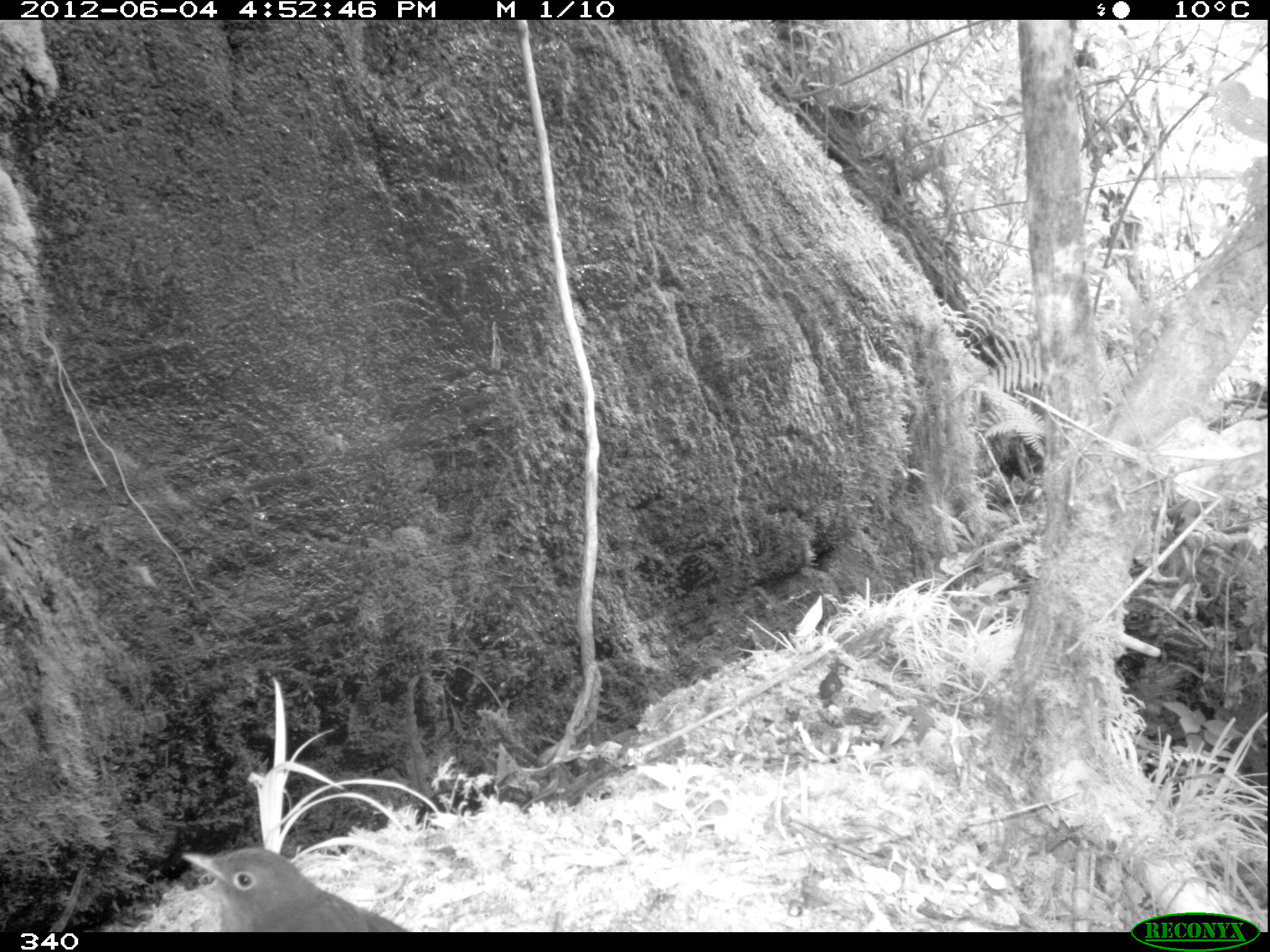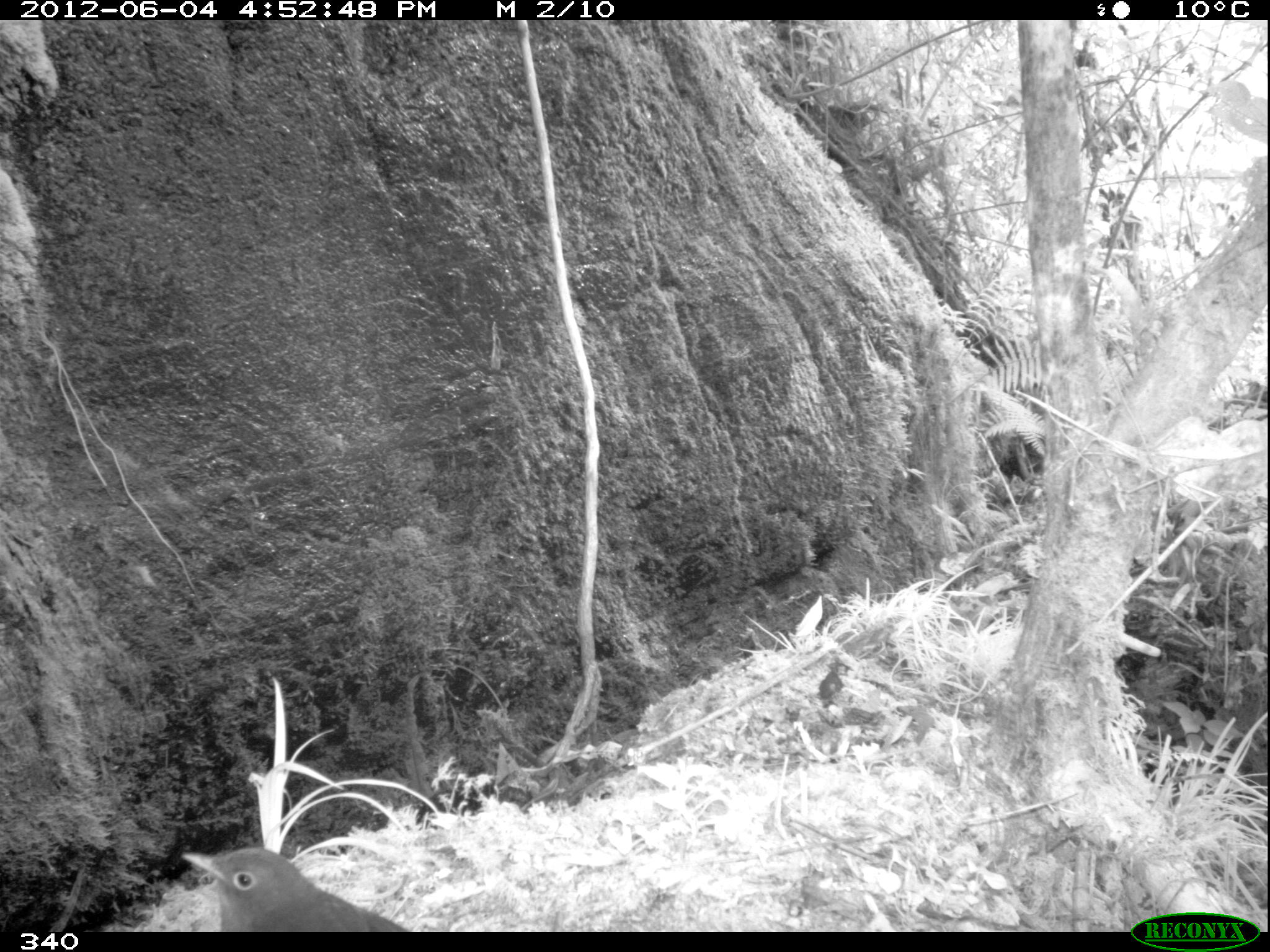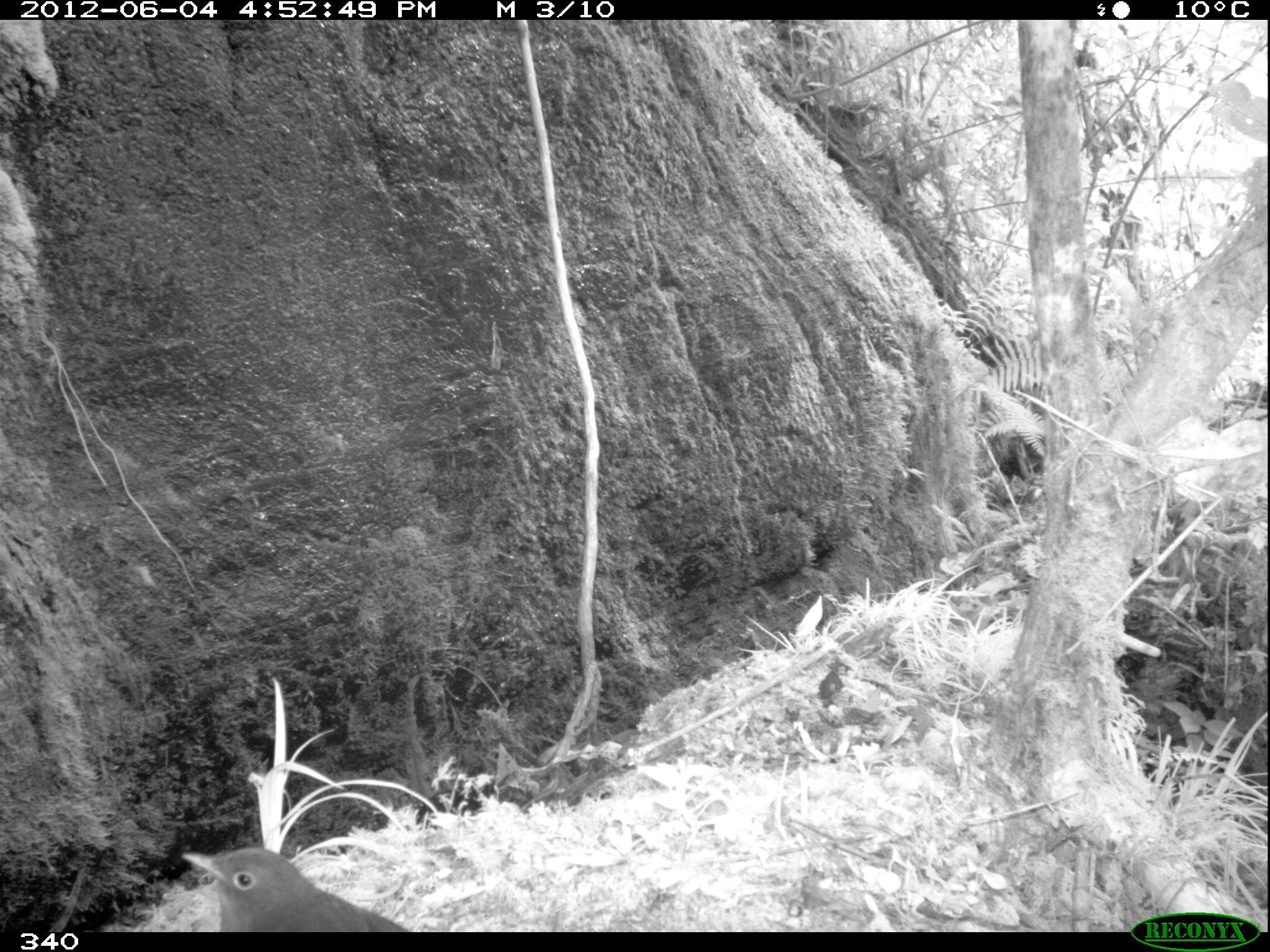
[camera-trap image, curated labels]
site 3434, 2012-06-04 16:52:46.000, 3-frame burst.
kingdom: Animalia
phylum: Chordata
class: Aves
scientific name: Aves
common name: bird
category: unknown bird